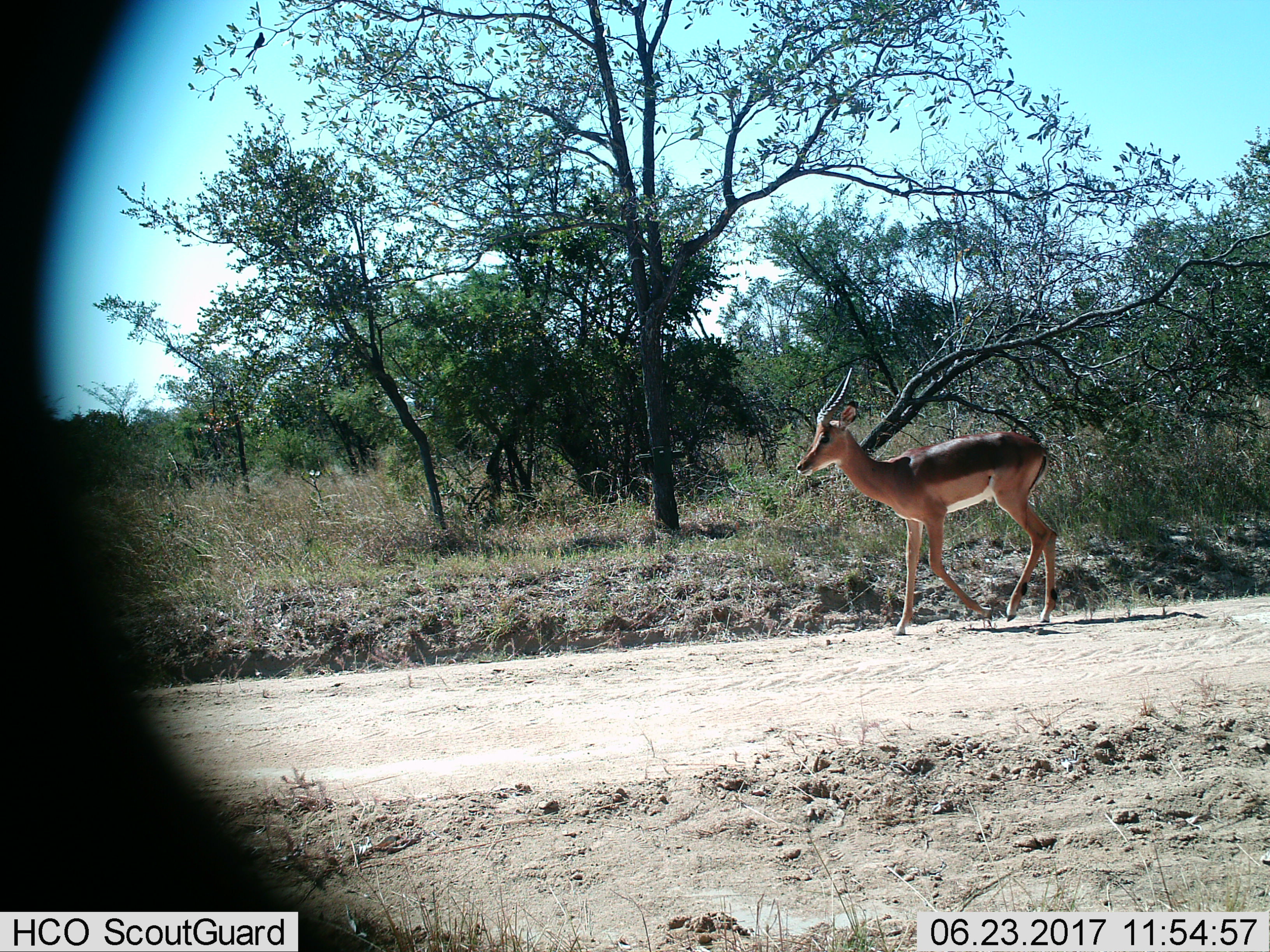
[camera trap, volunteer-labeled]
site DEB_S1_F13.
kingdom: Animalia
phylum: Chordata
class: Mammalia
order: Artiodactyla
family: Bovidae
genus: Aepyceros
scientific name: Aepyceros melampus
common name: impala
Impala (Aepyceros melampus), count 1. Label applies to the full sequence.